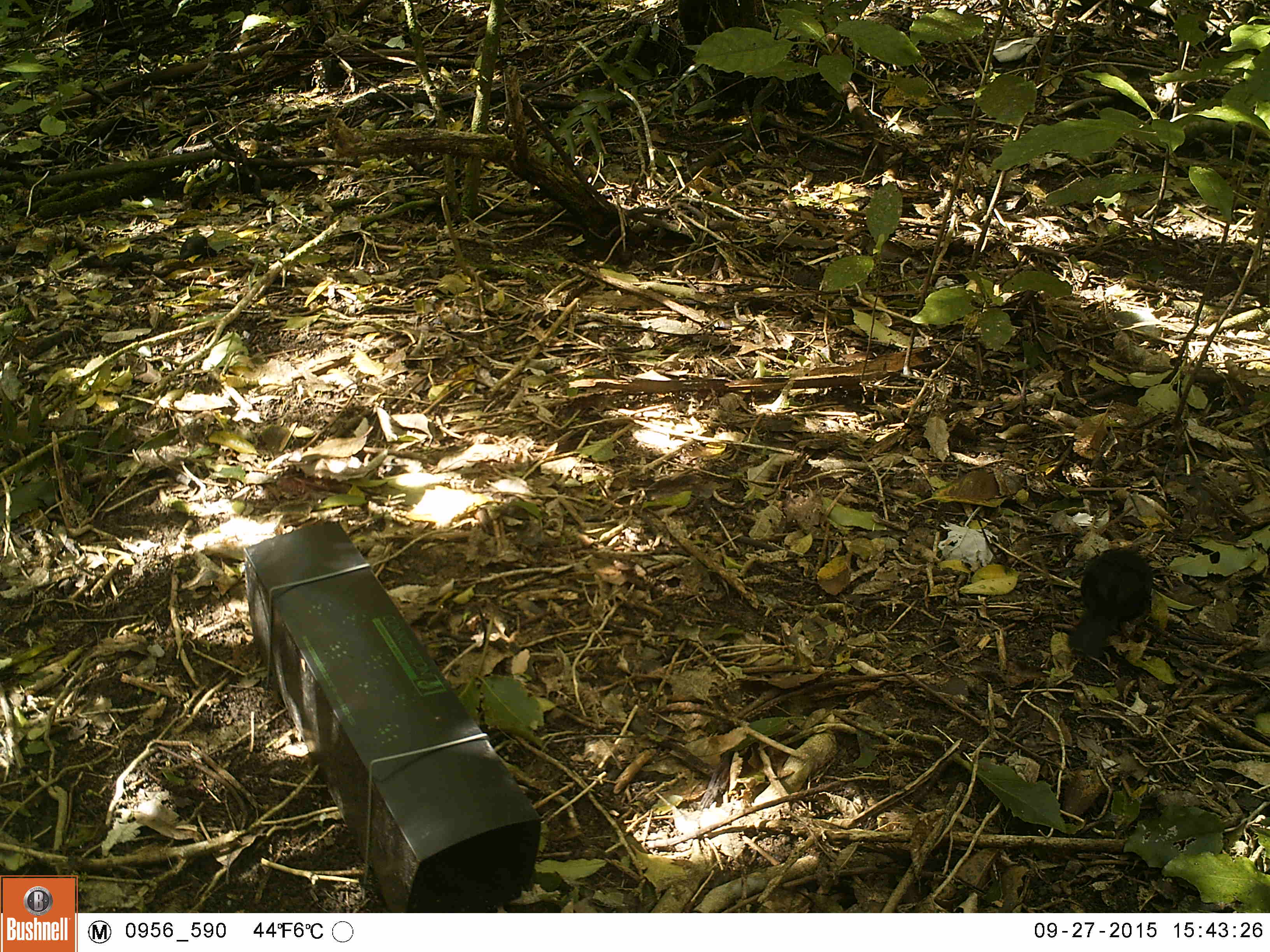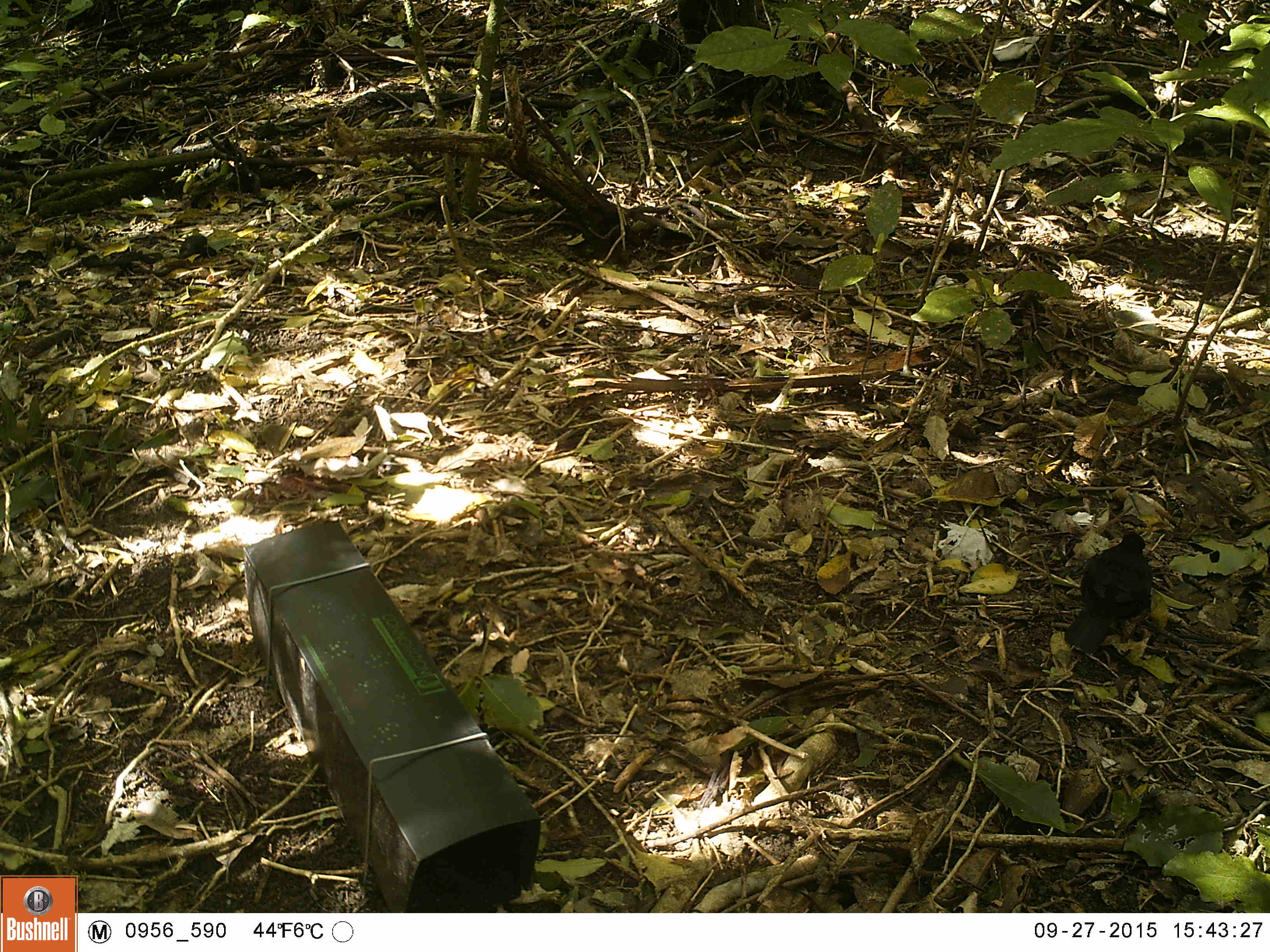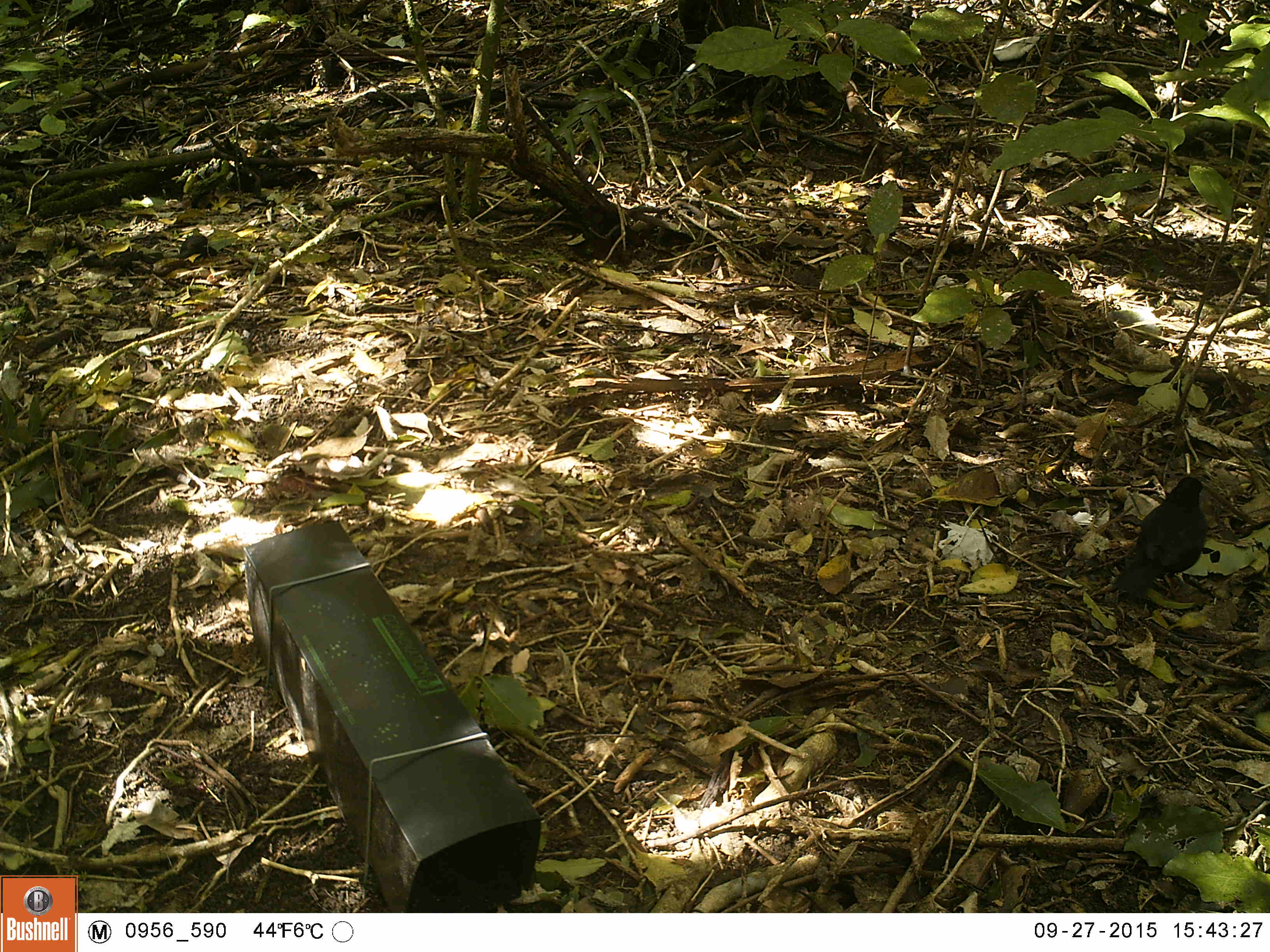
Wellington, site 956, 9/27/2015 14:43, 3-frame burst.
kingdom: Animalia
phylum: Chordata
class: Aves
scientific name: Aves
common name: bird